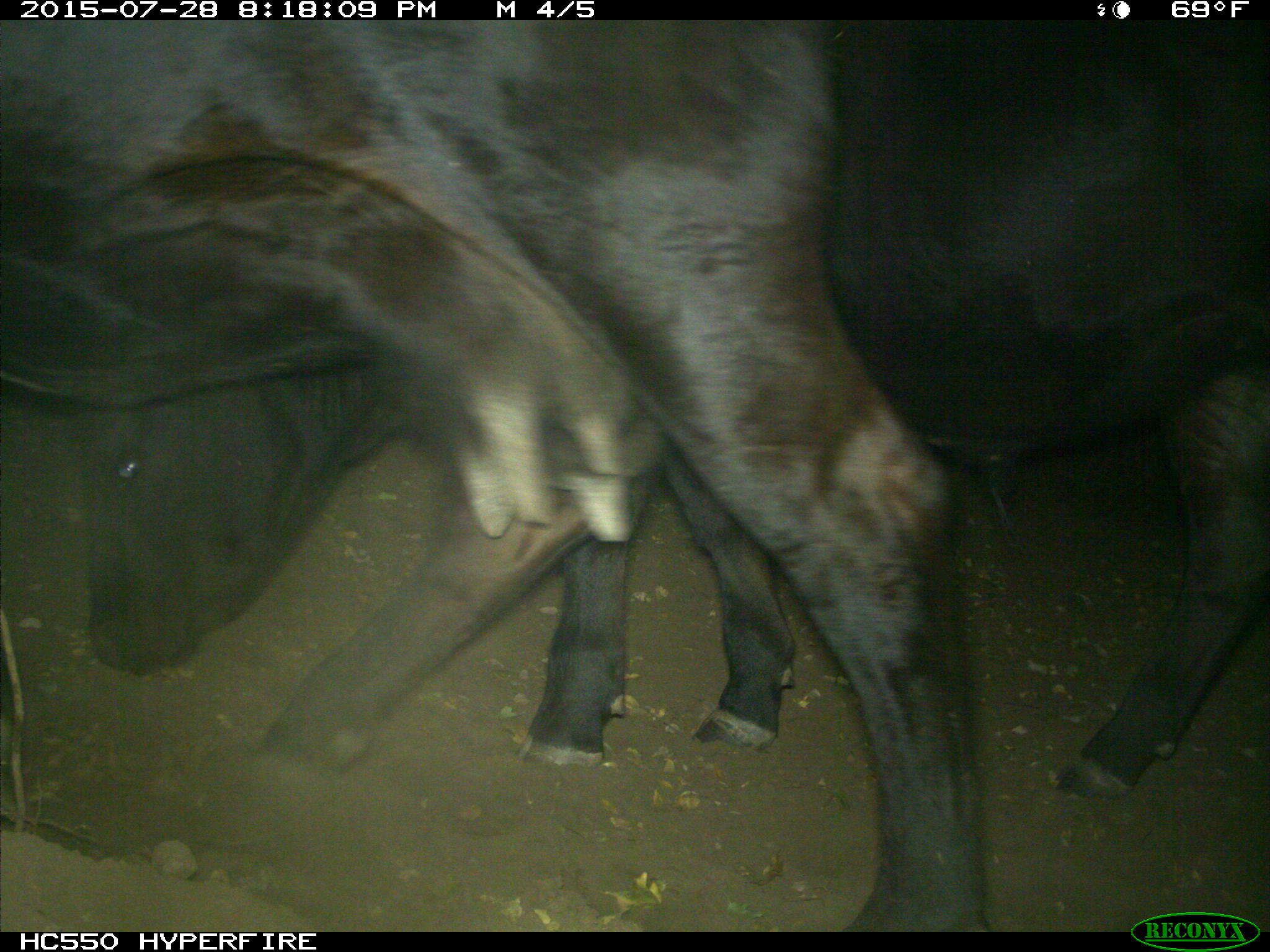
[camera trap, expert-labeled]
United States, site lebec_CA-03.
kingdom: Animalia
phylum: Chordata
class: Mammalia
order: Artiodactyla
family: Bovidae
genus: Bos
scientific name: Bos taurus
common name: domestic cow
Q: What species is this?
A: Bos taurus (domestic cow).